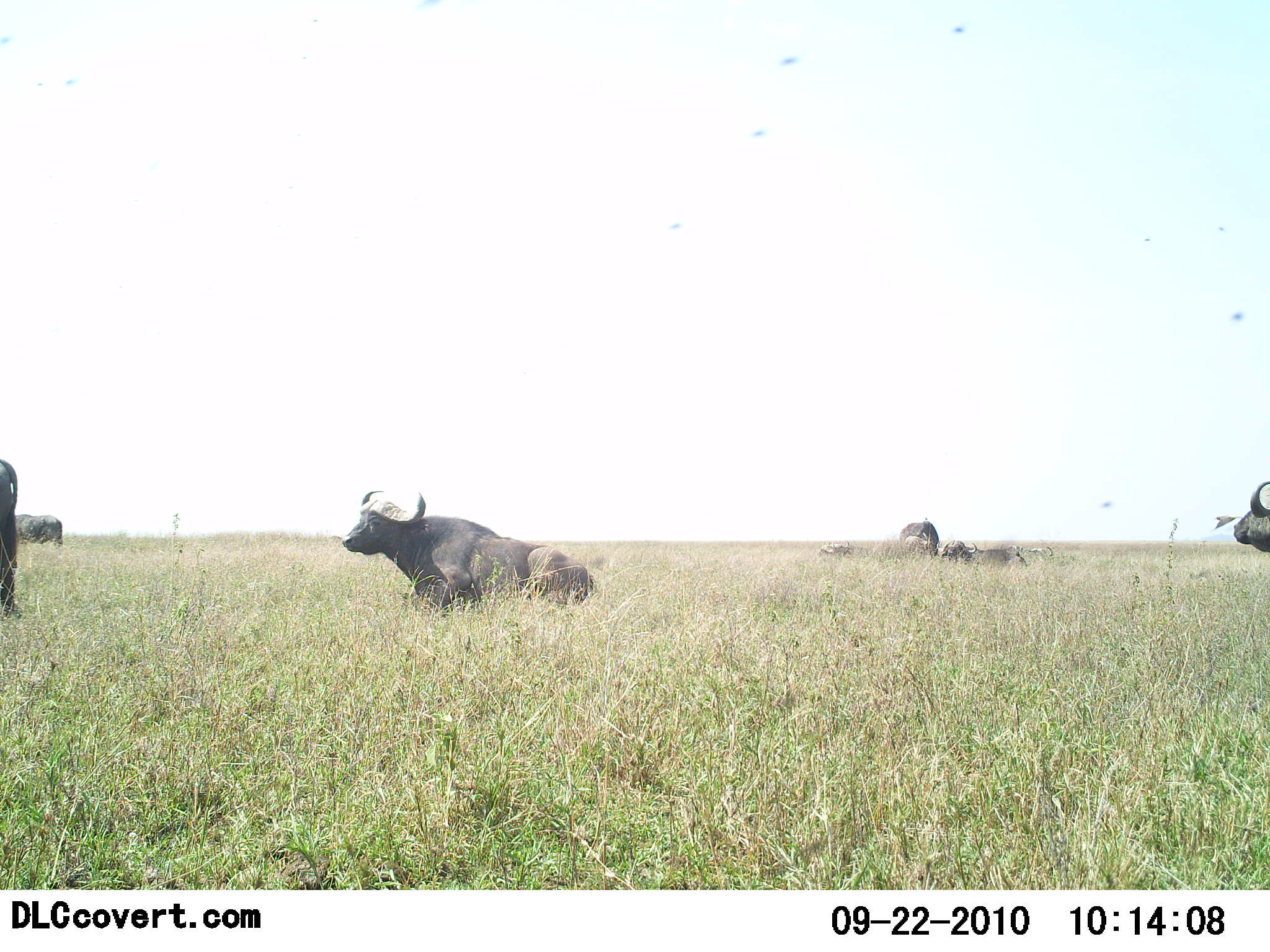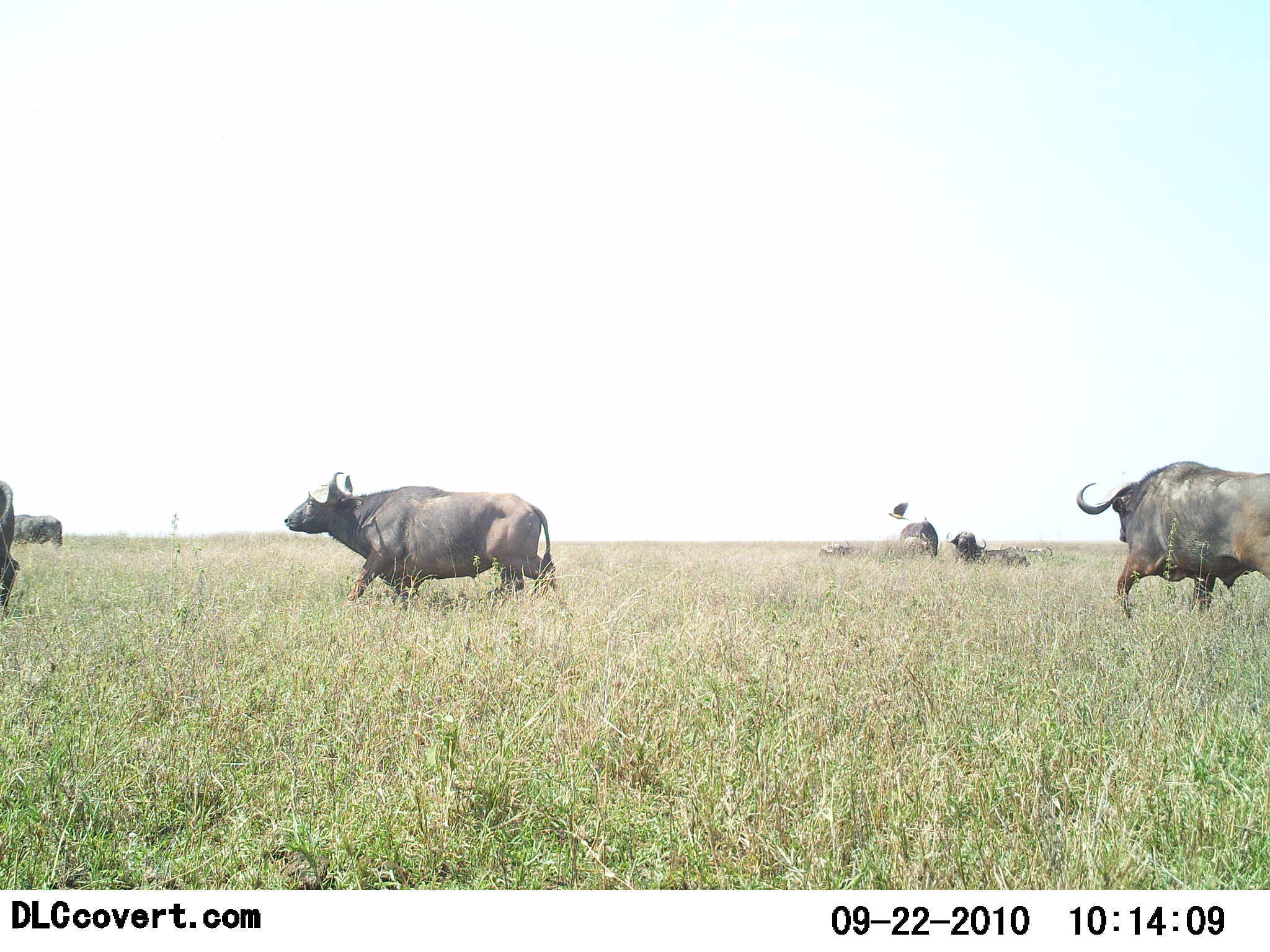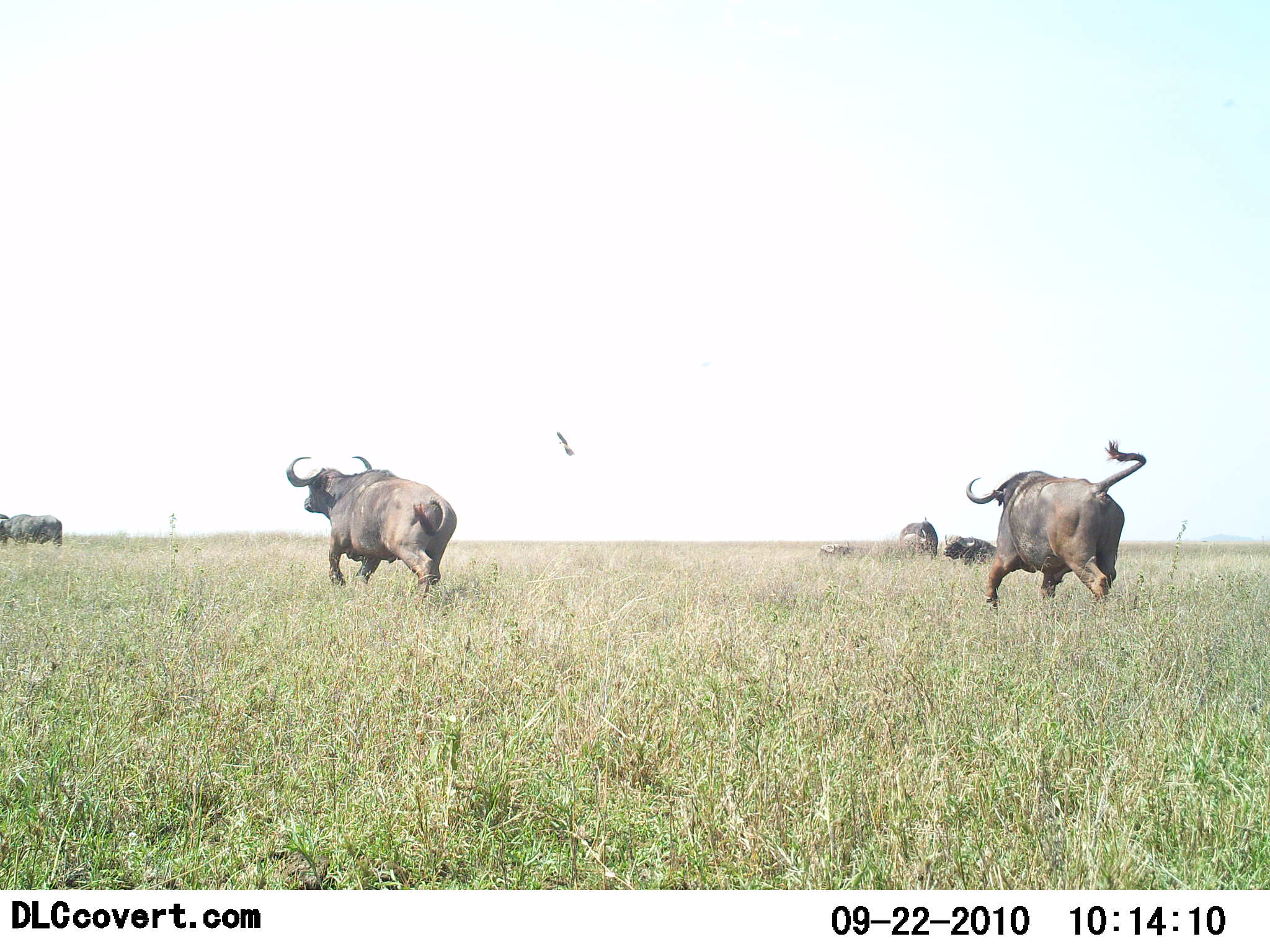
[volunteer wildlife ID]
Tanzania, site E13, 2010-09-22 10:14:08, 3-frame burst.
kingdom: Animalia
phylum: Chordata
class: Mammalia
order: Artiodactyla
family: Bovidae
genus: Syncerus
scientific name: Syncerus caffer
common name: cape buffalo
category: buffalo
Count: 6.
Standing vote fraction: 38%.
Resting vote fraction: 48%.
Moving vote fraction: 95%.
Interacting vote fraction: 19%.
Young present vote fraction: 0%.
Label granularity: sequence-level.